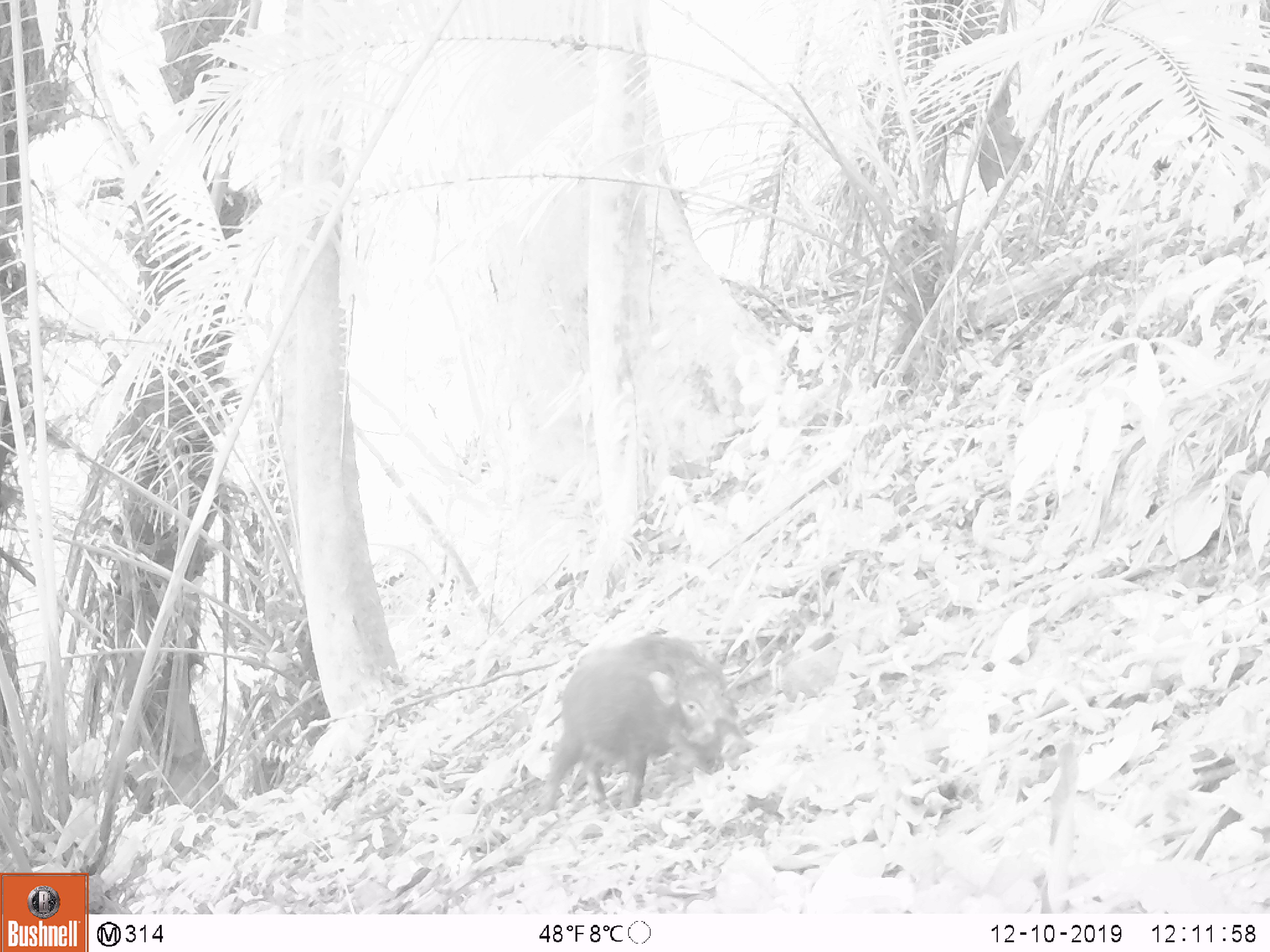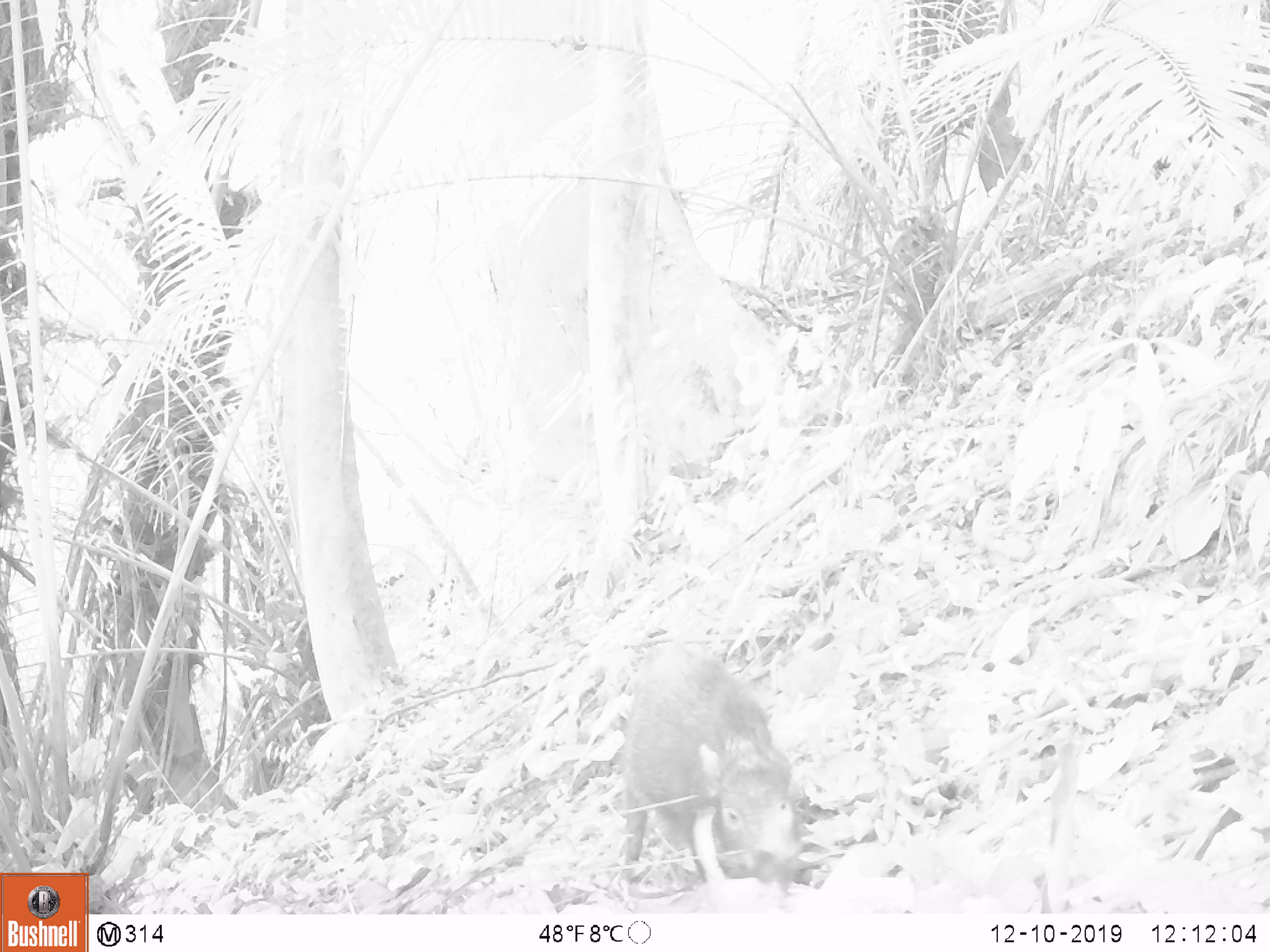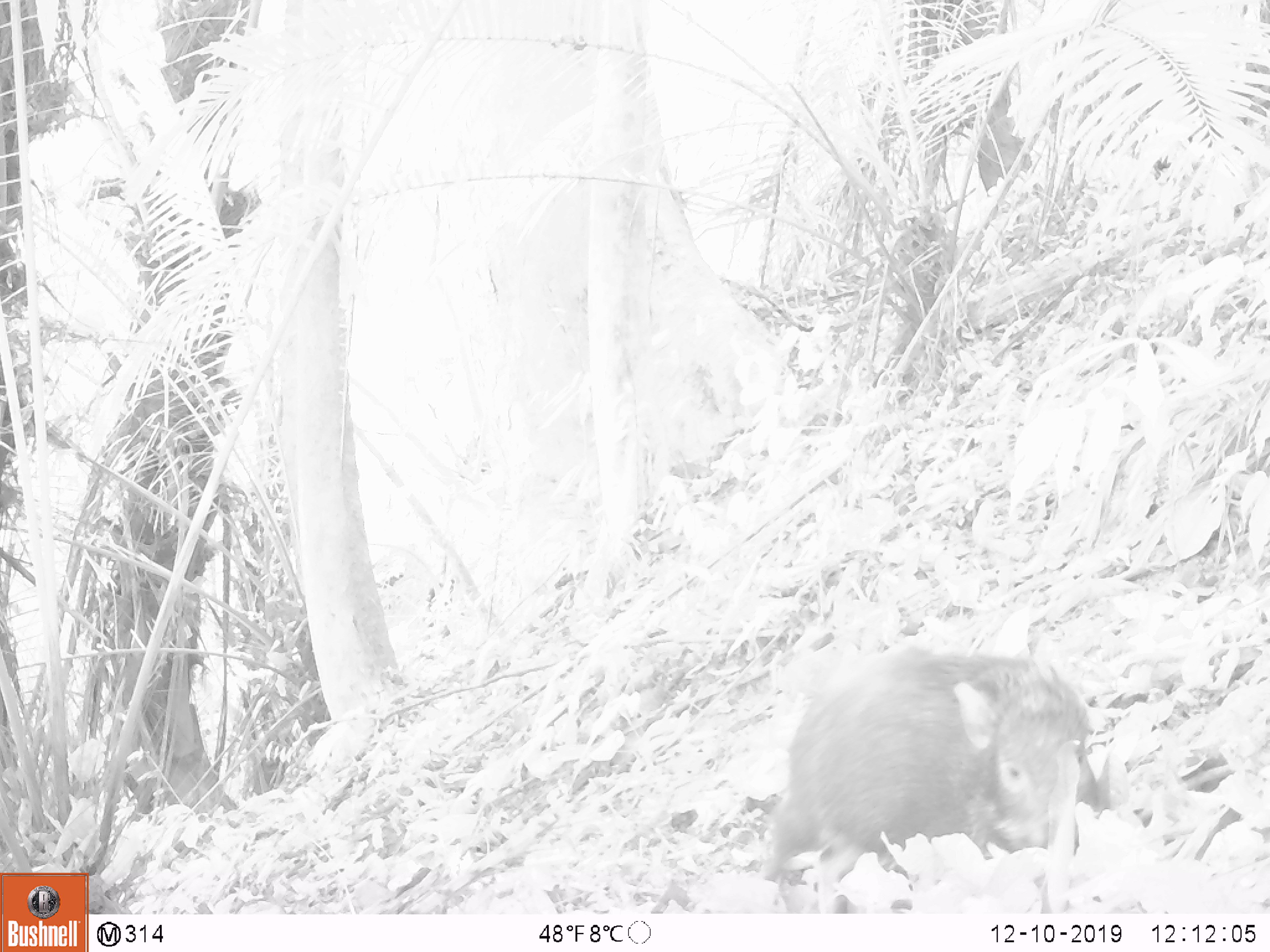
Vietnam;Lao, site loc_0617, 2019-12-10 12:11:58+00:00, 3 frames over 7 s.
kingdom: Animalia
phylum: Chordata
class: Mammalia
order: Artiodactyla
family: Suidae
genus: Sus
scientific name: Sus scrofa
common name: eurasian wild pig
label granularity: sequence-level